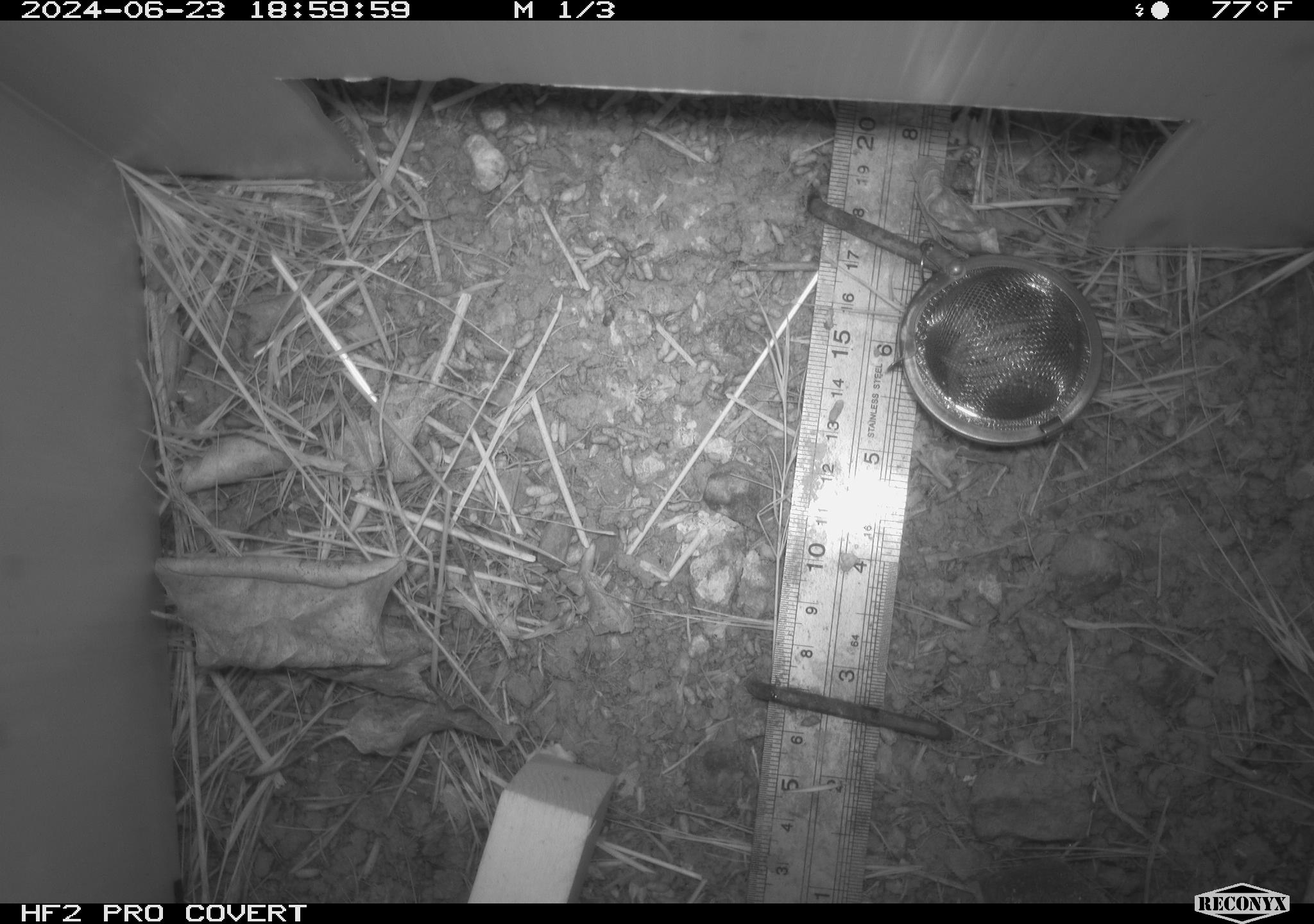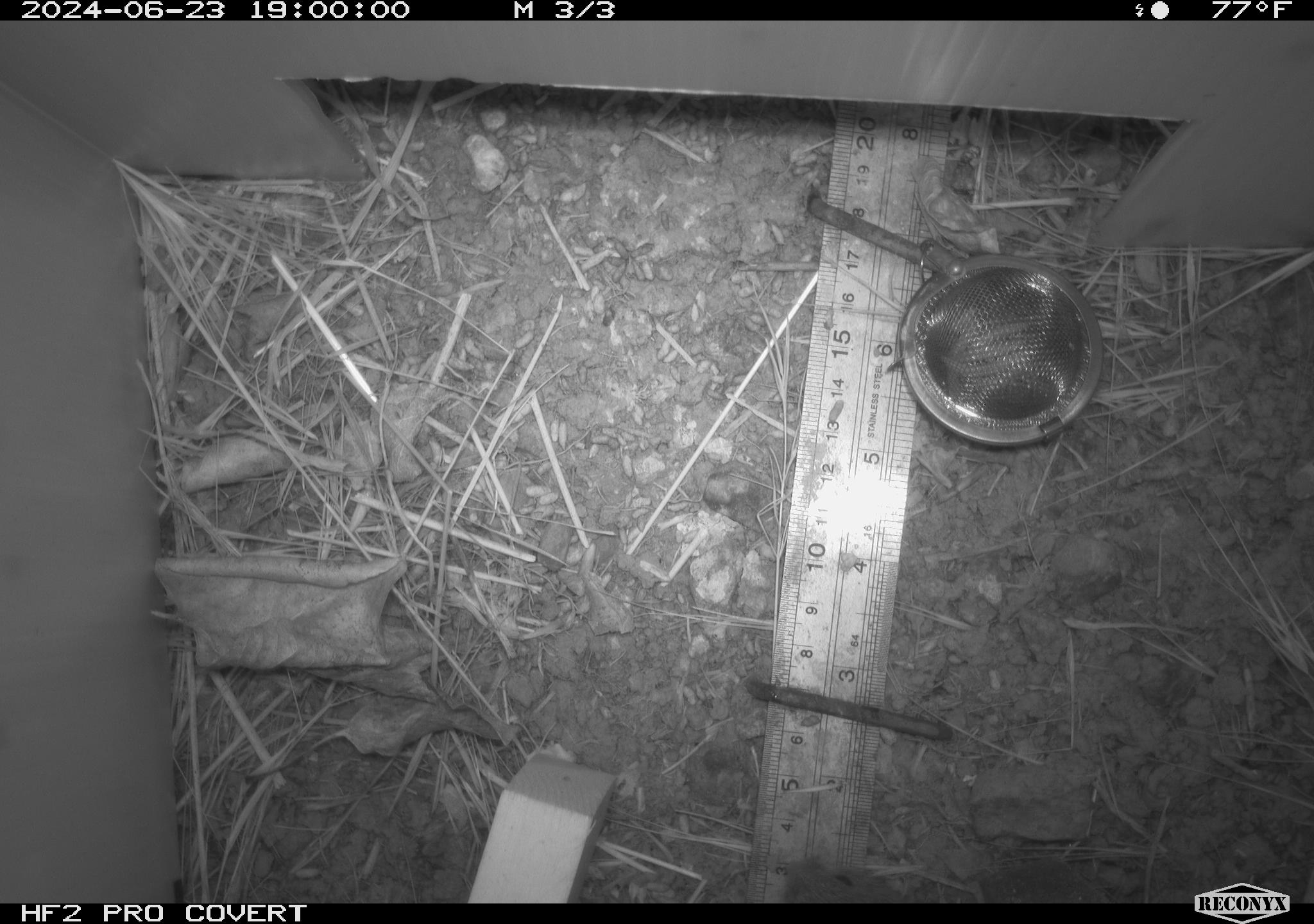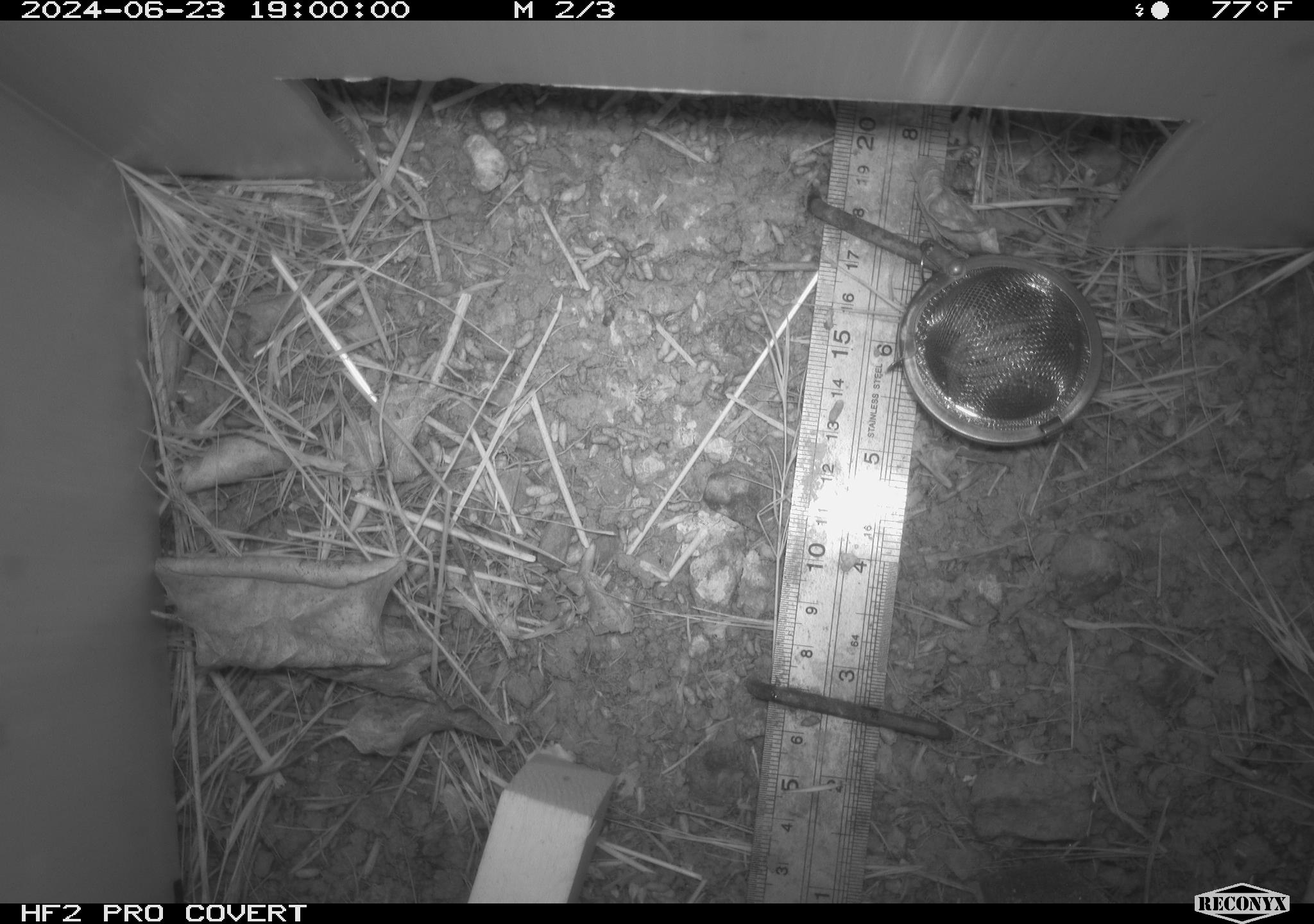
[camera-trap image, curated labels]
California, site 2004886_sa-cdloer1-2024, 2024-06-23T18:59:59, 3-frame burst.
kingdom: Animalia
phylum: Chordata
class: Mammalia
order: Rodentia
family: Cricetidae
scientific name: Arvicolinae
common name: voles, lemmings, and muskrats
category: arvicolinae subfamily